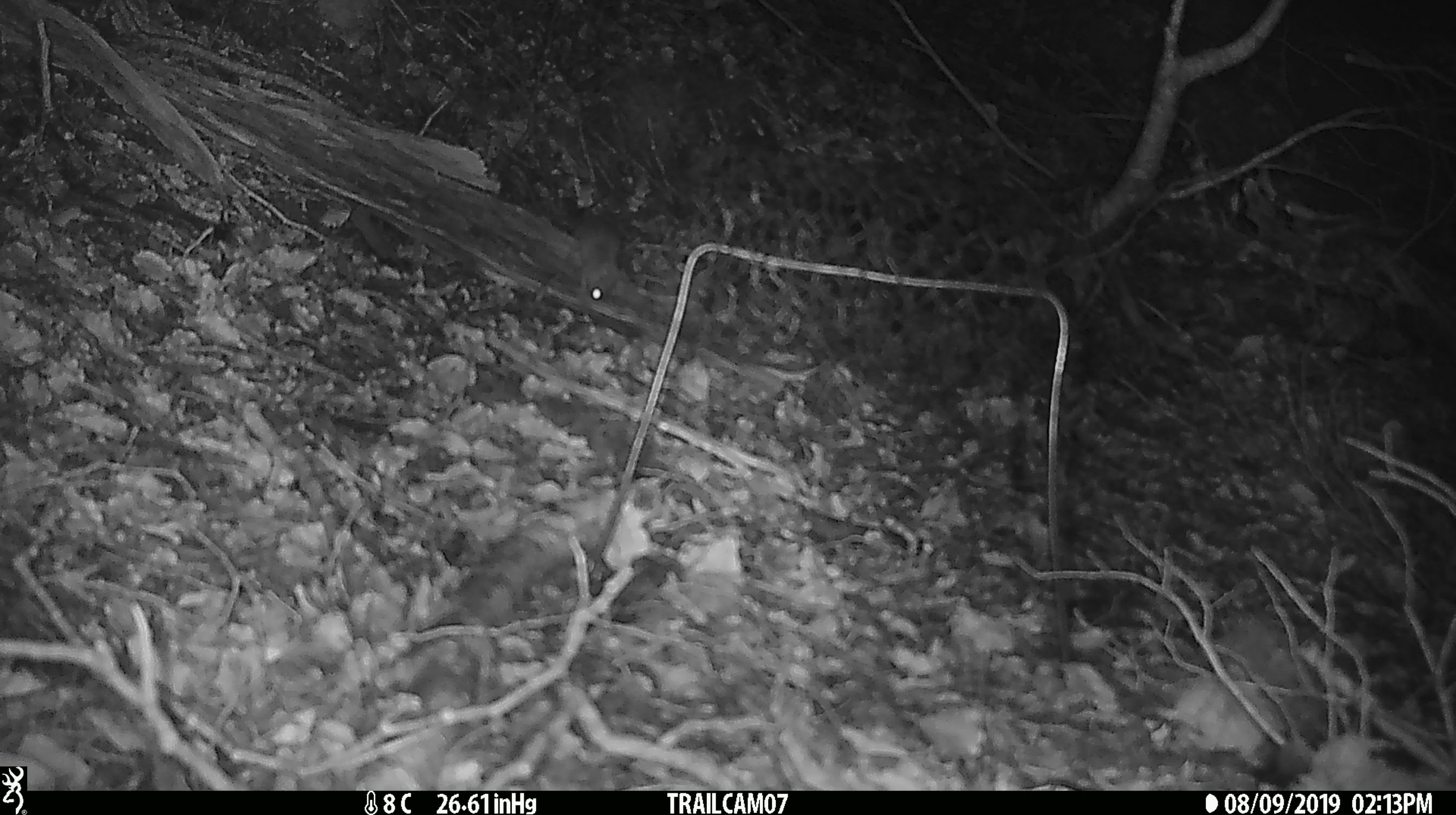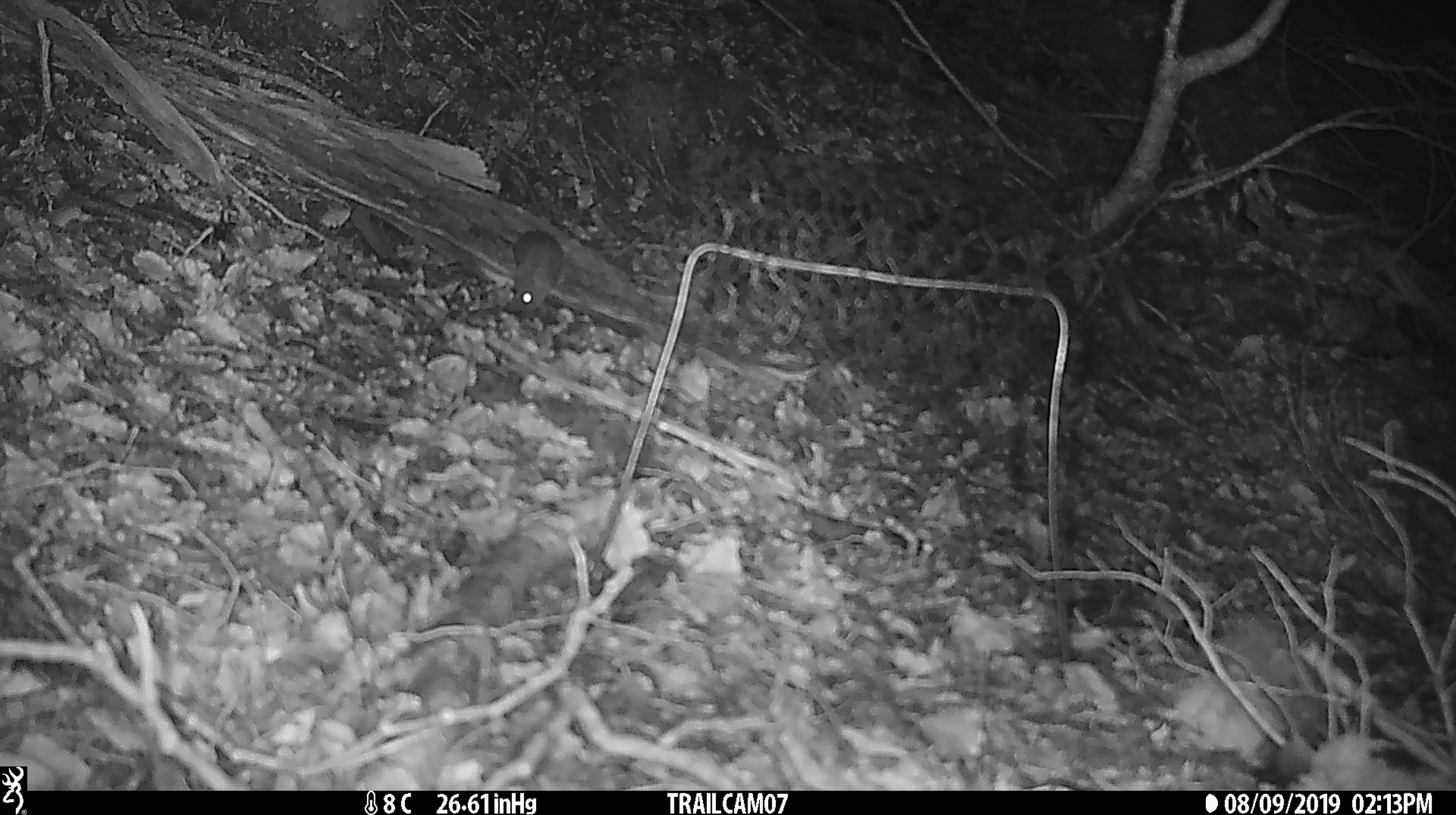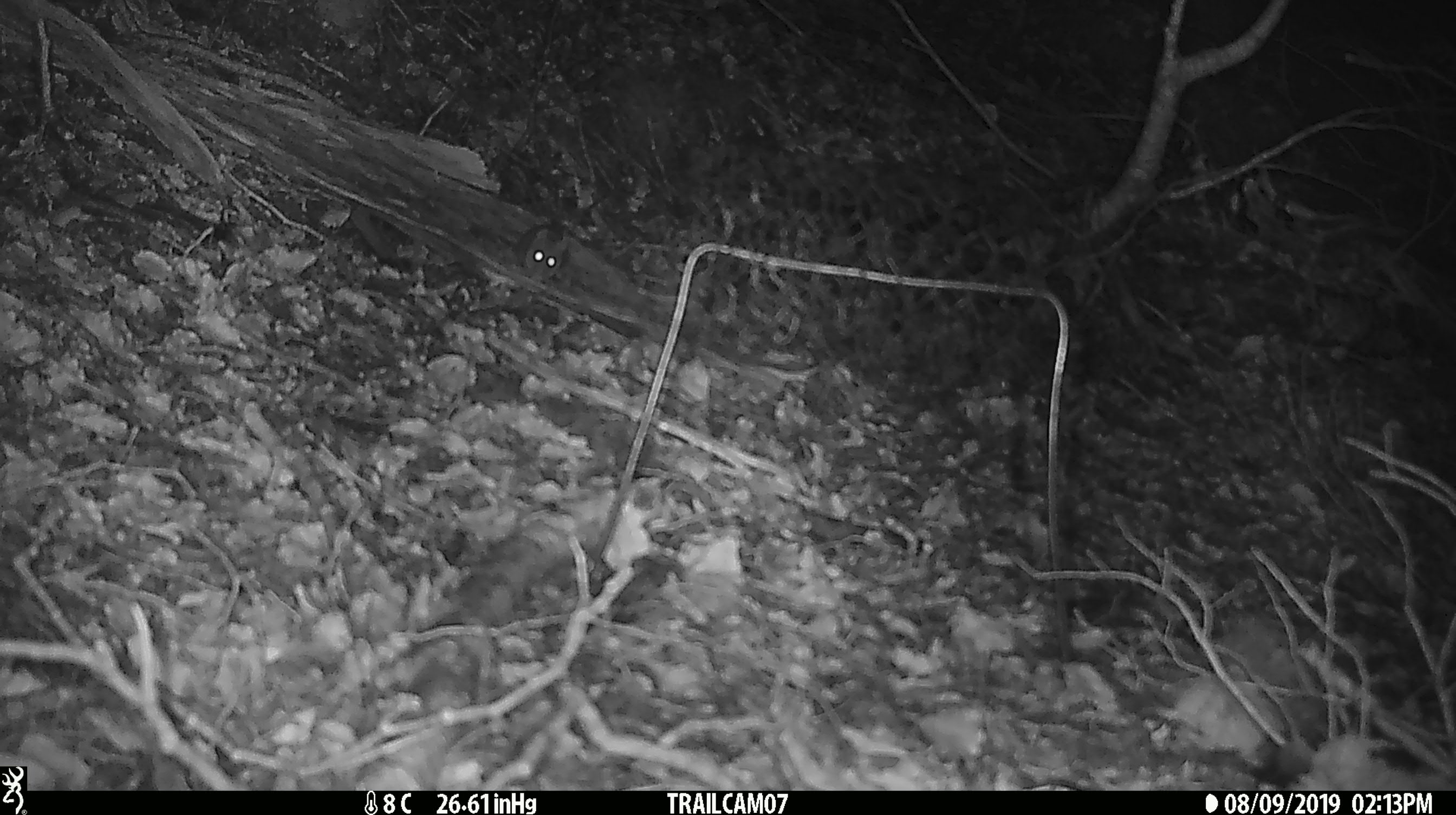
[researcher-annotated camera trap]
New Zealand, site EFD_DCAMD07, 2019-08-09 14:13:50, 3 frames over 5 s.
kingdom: Animalia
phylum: Chordata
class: Mammalia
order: Rodentia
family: Muridae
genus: Mus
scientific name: Mus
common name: mouse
Mouse (Mus).